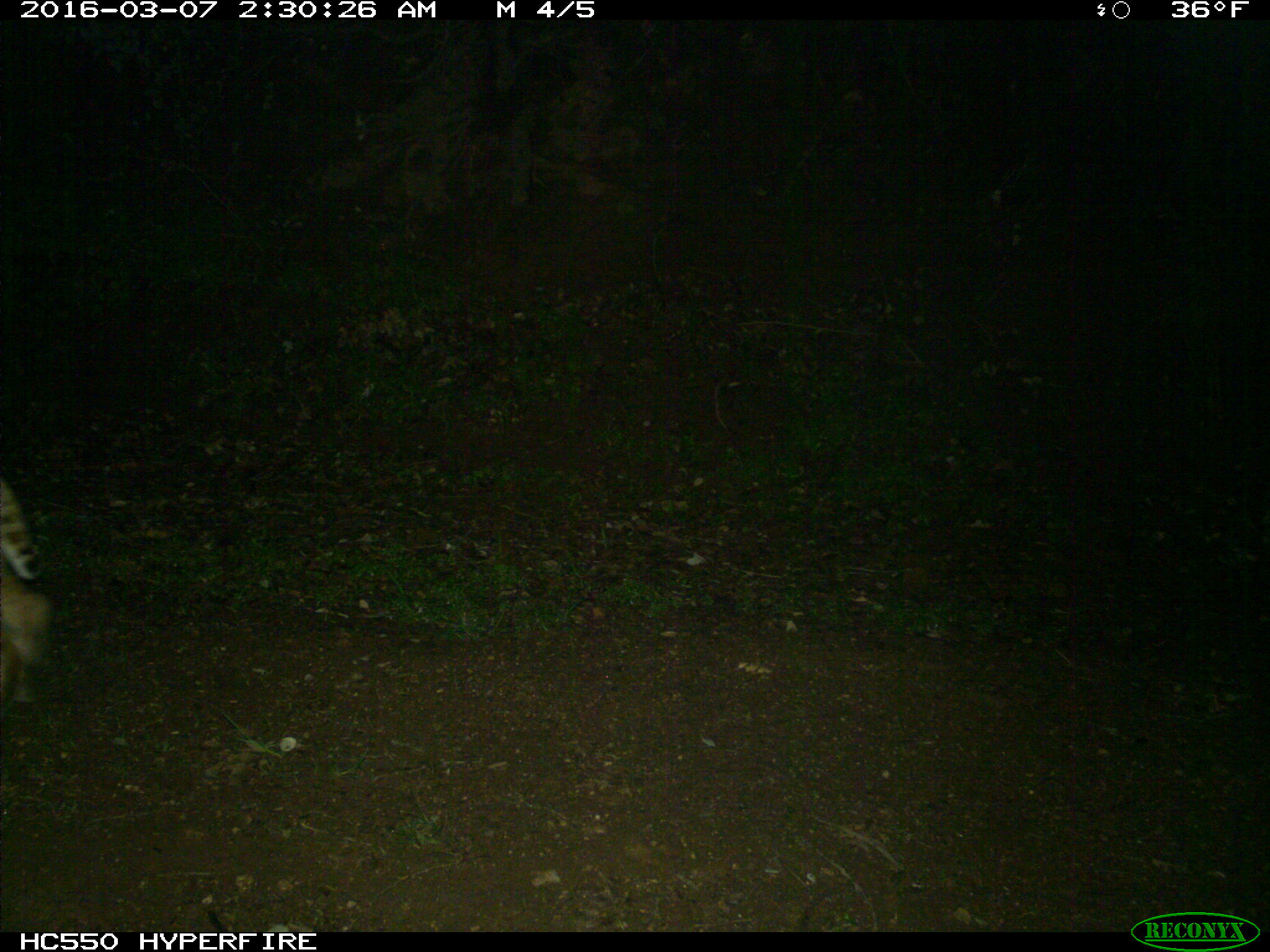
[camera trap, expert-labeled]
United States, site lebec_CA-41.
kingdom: Animalia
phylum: Chordata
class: Mammalia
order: Carnivora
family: Felidae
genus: Lynx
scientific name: Lynx rufus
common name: bobcat